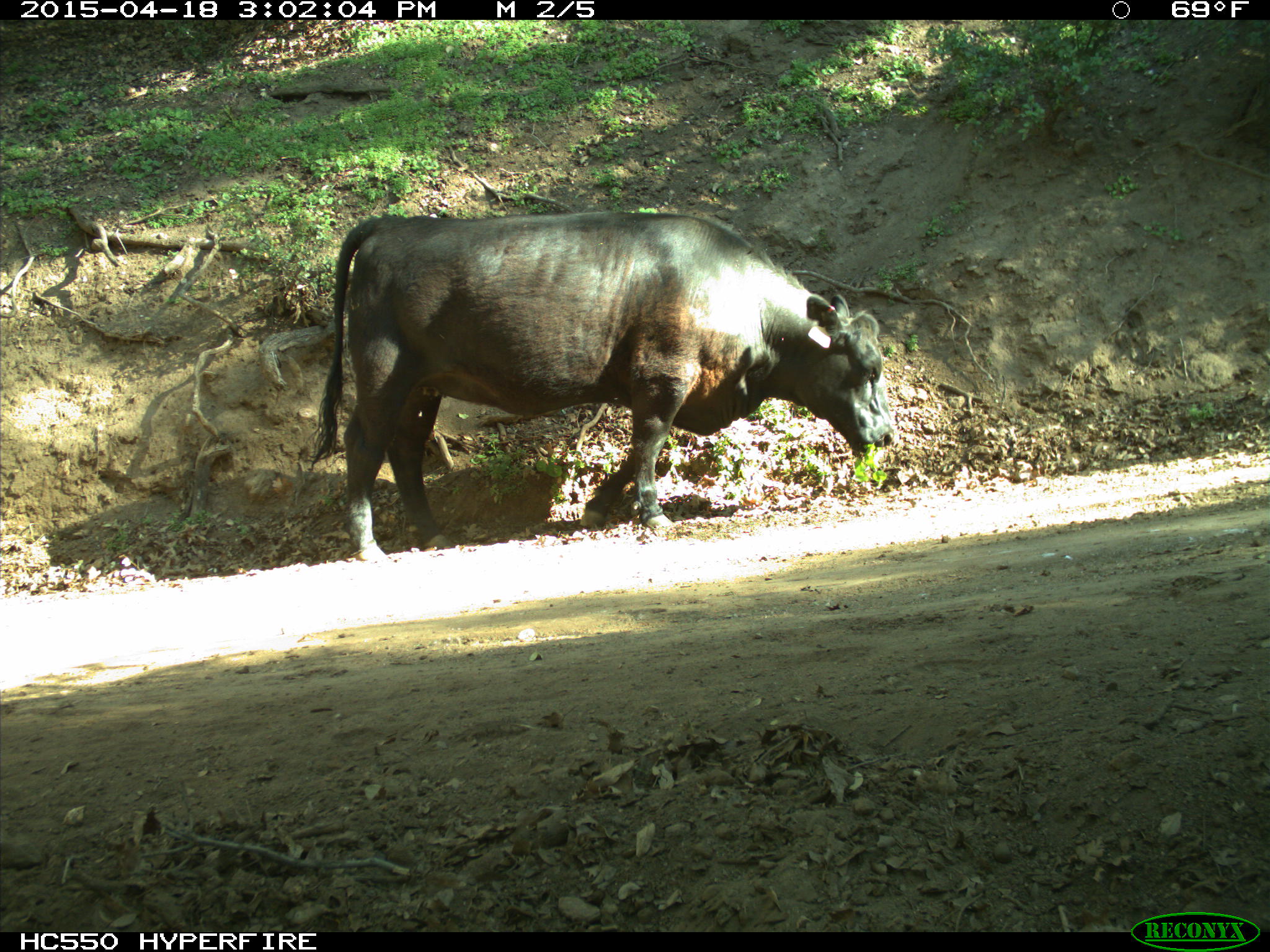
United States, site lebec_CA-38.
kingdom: Animalia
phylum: Chordata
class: Mammalia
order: Artiodactyla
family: Bovidae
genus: Bos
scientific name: Bos taurus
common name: domestic cow